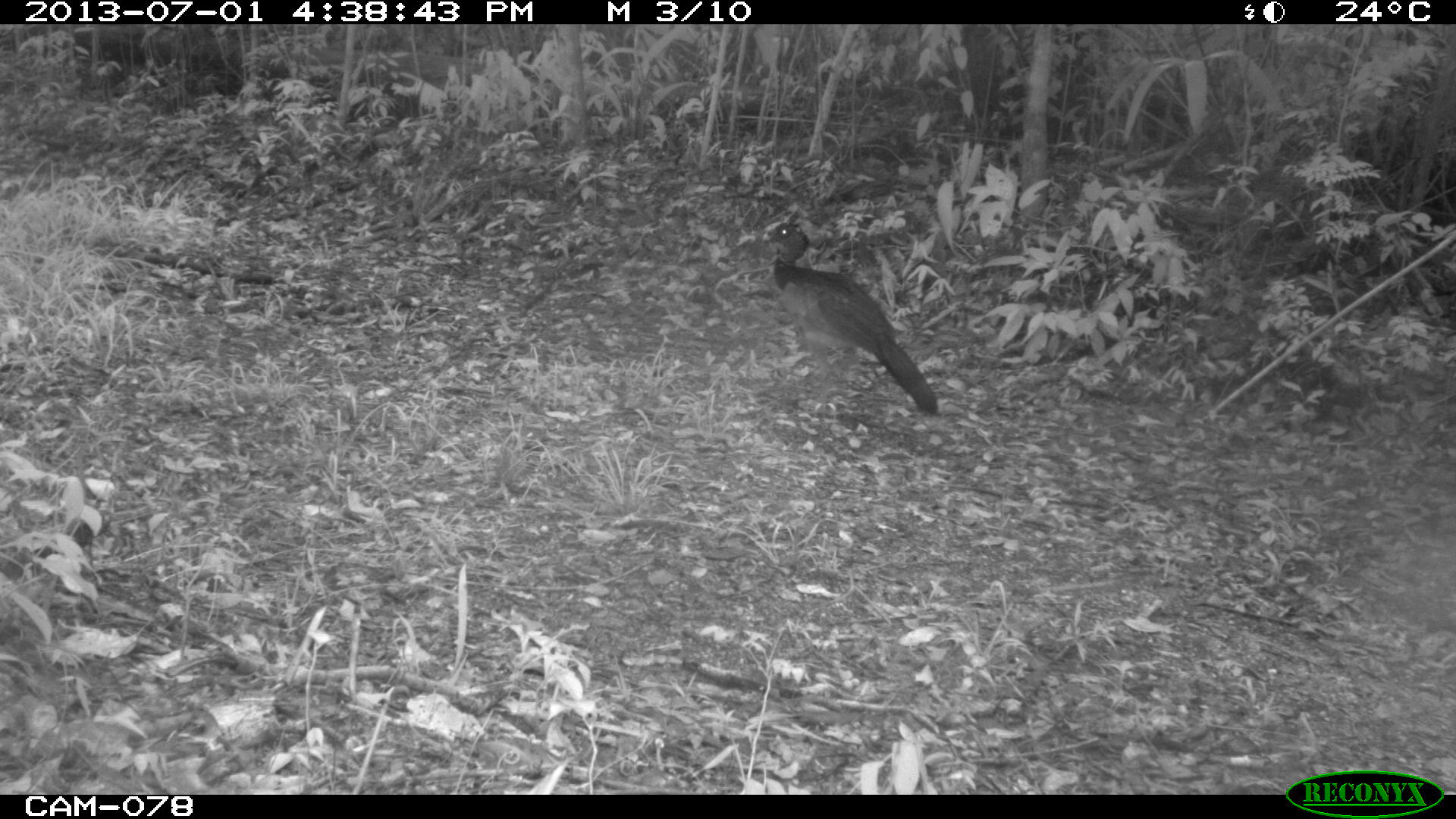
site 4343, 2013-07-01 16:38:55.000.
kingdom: Animalia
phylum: Chordata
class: Aves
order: Galliformes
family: Cracidae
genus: Crax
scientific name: Crax rubra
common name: great curassow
Crax rubra (great curassow), count 2, sex female.